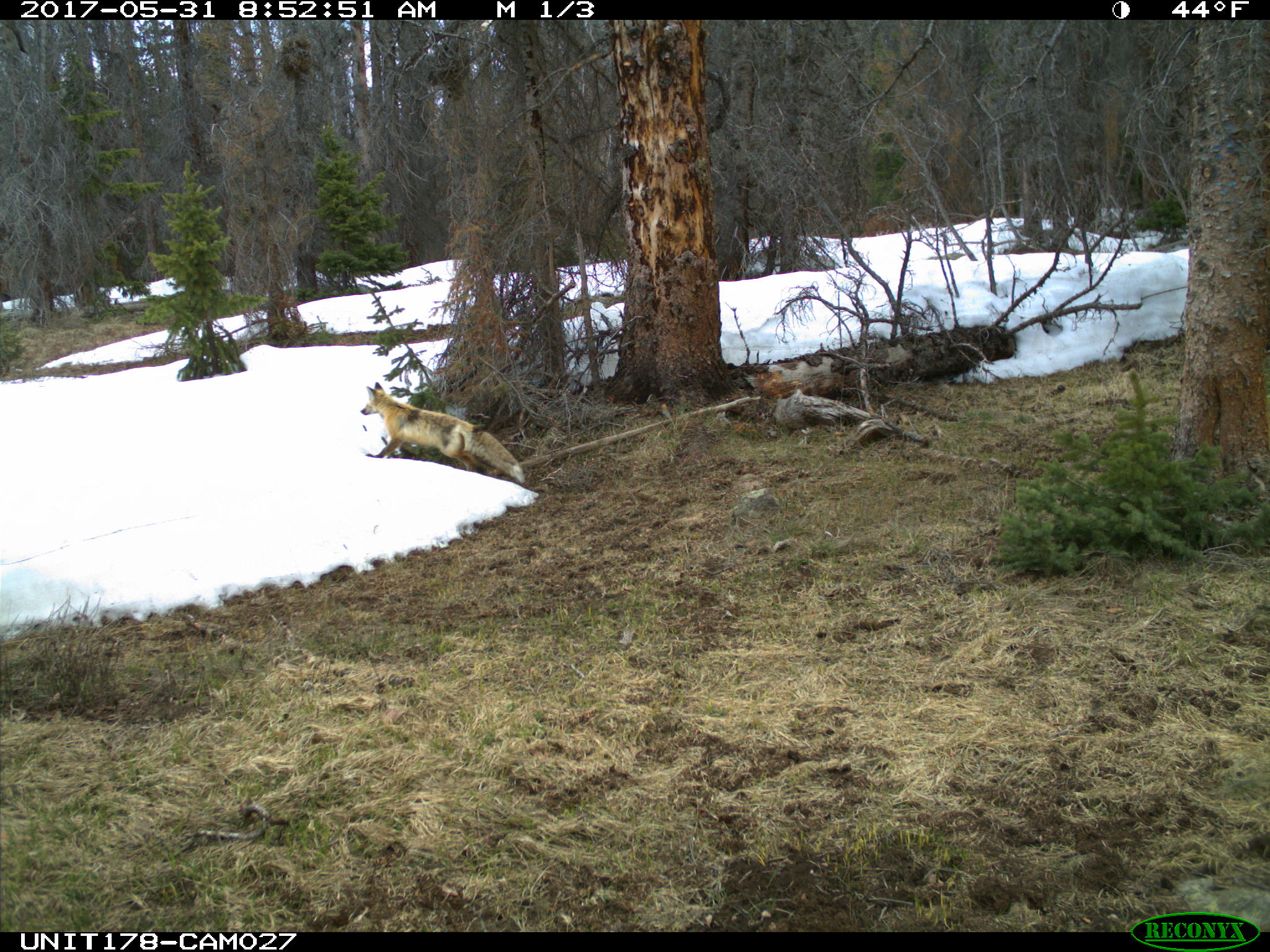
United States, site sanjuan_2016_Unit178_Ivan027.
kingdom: Animalia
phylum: Chordata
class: Mammalia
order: Carnivora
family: Canidae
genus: Vulpes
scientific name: Vulpes vulpes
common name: red fox